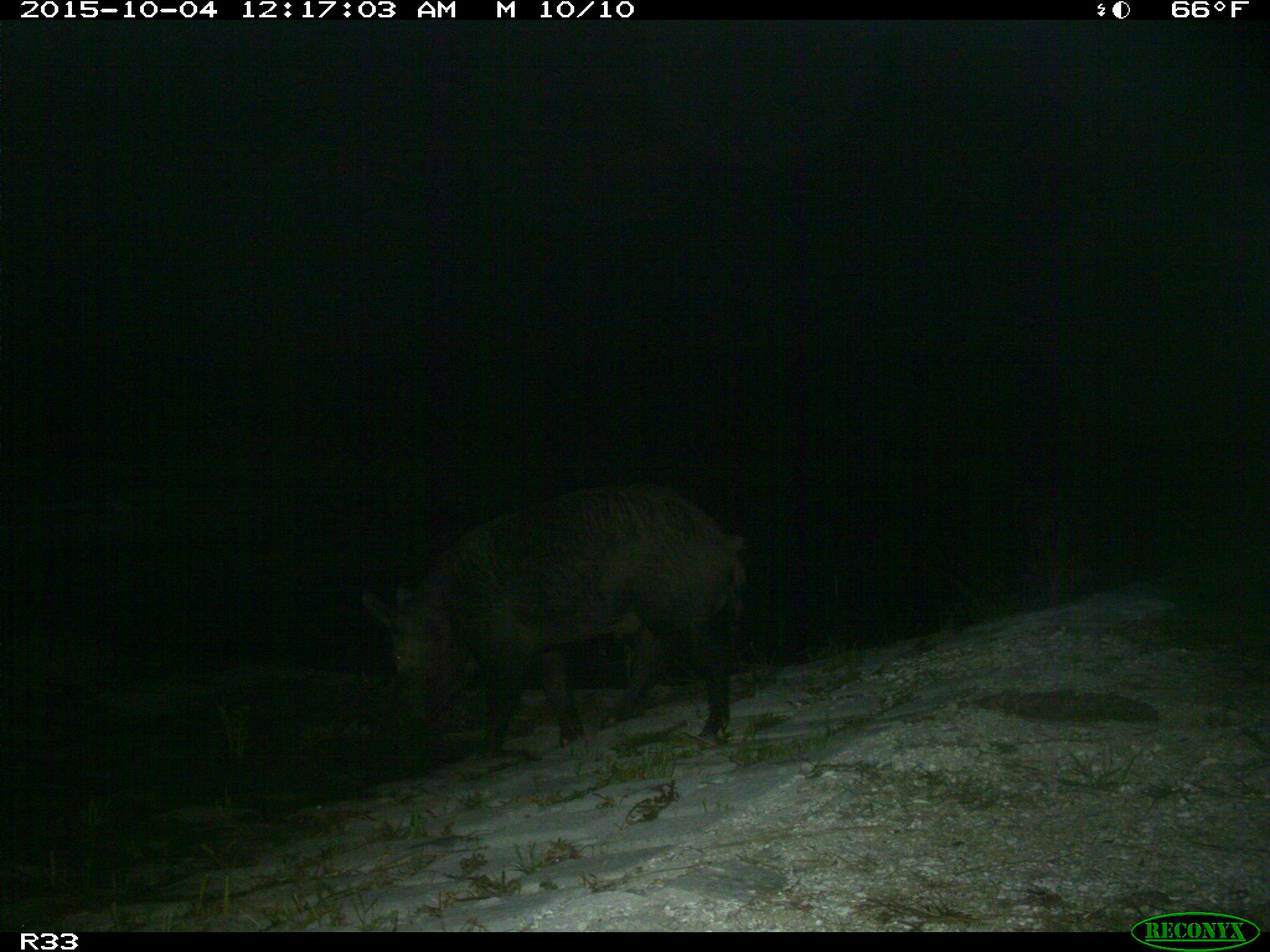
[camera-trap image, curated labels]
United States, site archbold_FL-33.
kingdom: Animalia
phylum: Chordata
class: Mammalia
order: Artiodactyla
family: Suidae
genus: Sus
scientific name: Sus scrofa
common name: wild boar